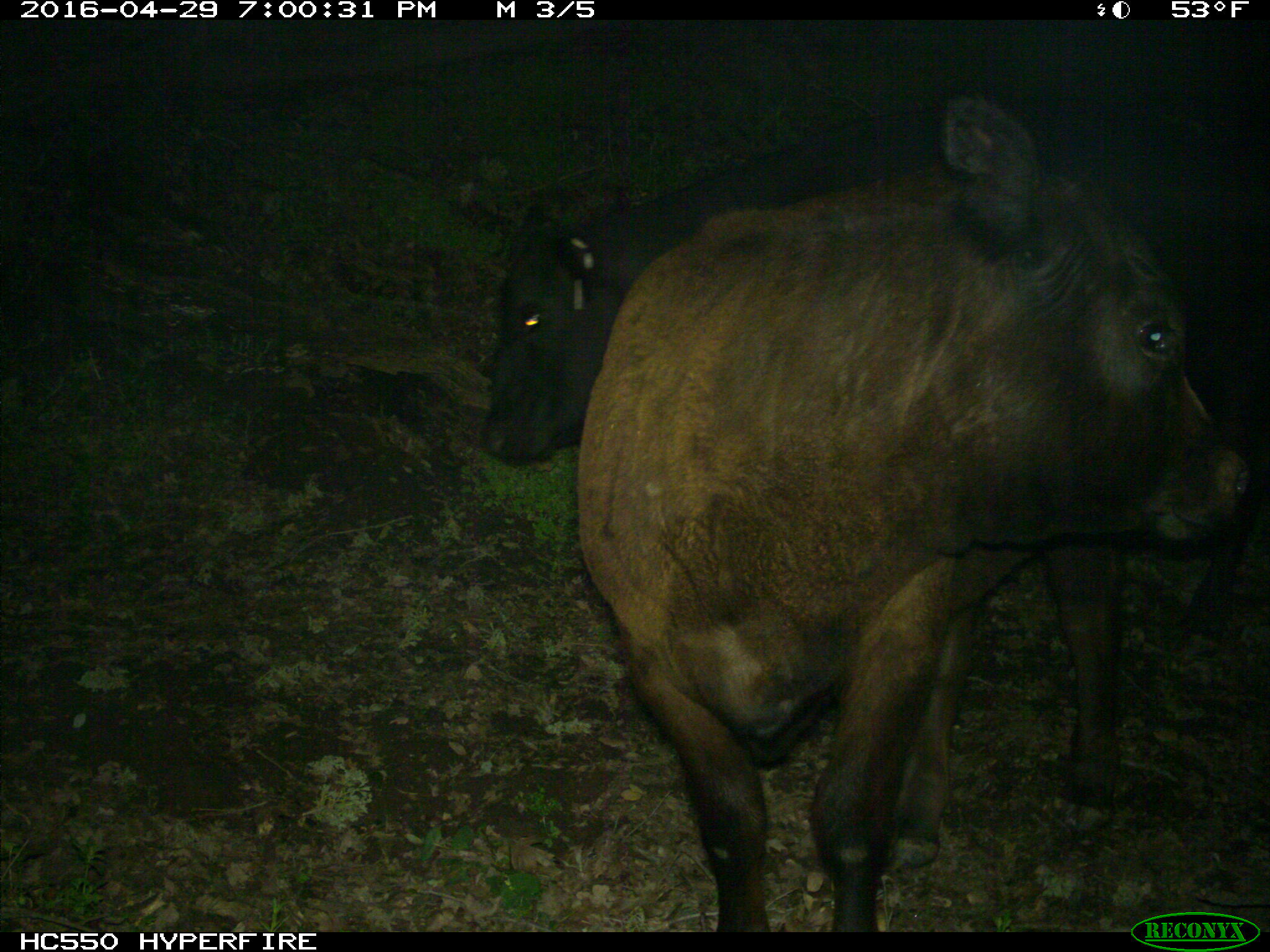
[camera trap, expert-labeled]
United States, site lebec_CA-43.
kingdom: Animalia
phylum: Chordata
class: Mammalia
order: Artiodactyla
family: Bovidae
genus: Bos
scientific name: Bos taurus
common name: domestic cow